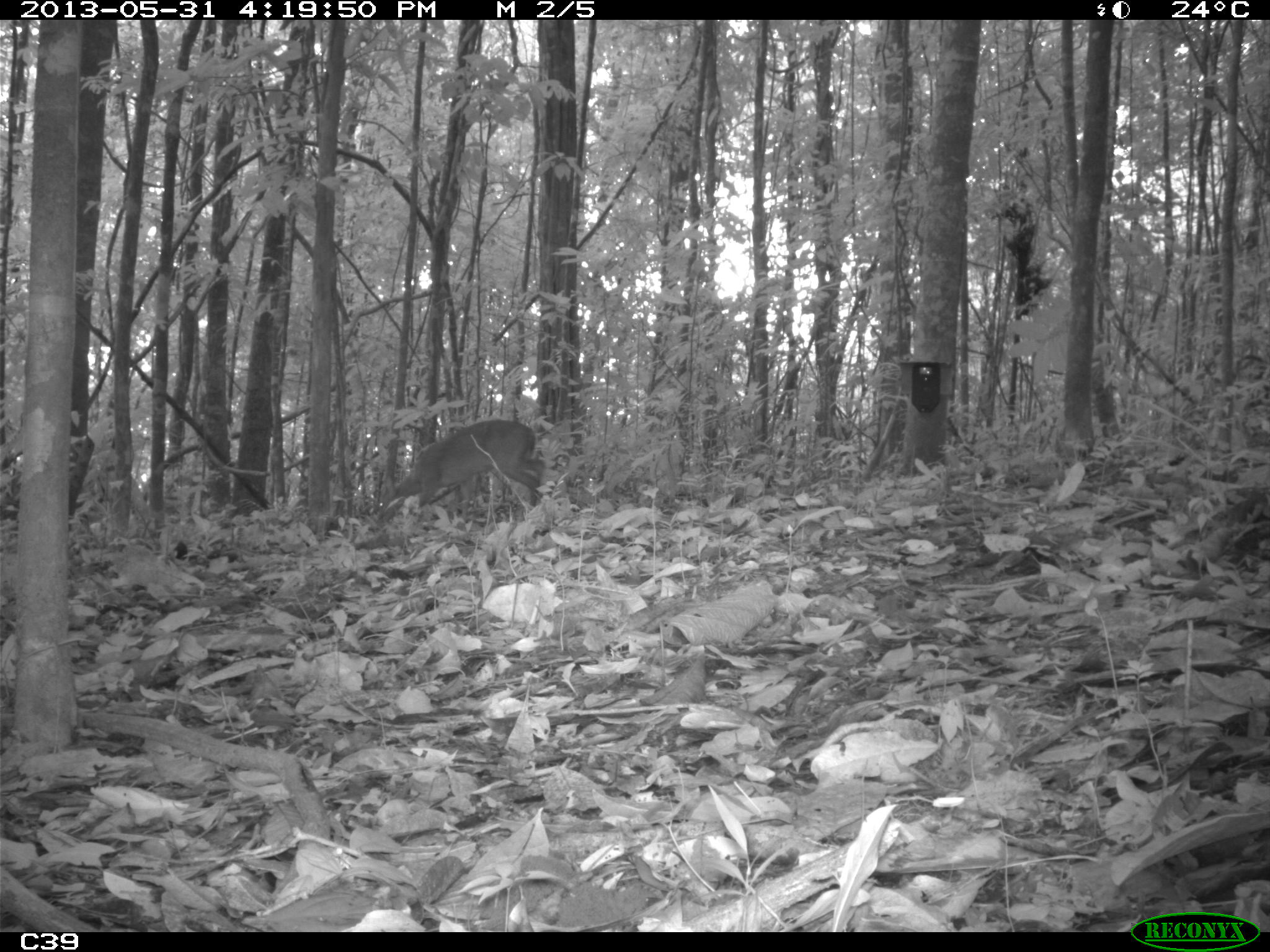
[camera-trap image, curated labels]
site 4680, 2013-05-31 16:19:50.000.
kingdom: Animalia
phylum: Chordata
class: Mammalia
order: Artiodactyla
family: Cervidae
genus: Mazama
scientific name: Mazama americana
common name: red brocket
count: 1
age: adult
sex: male